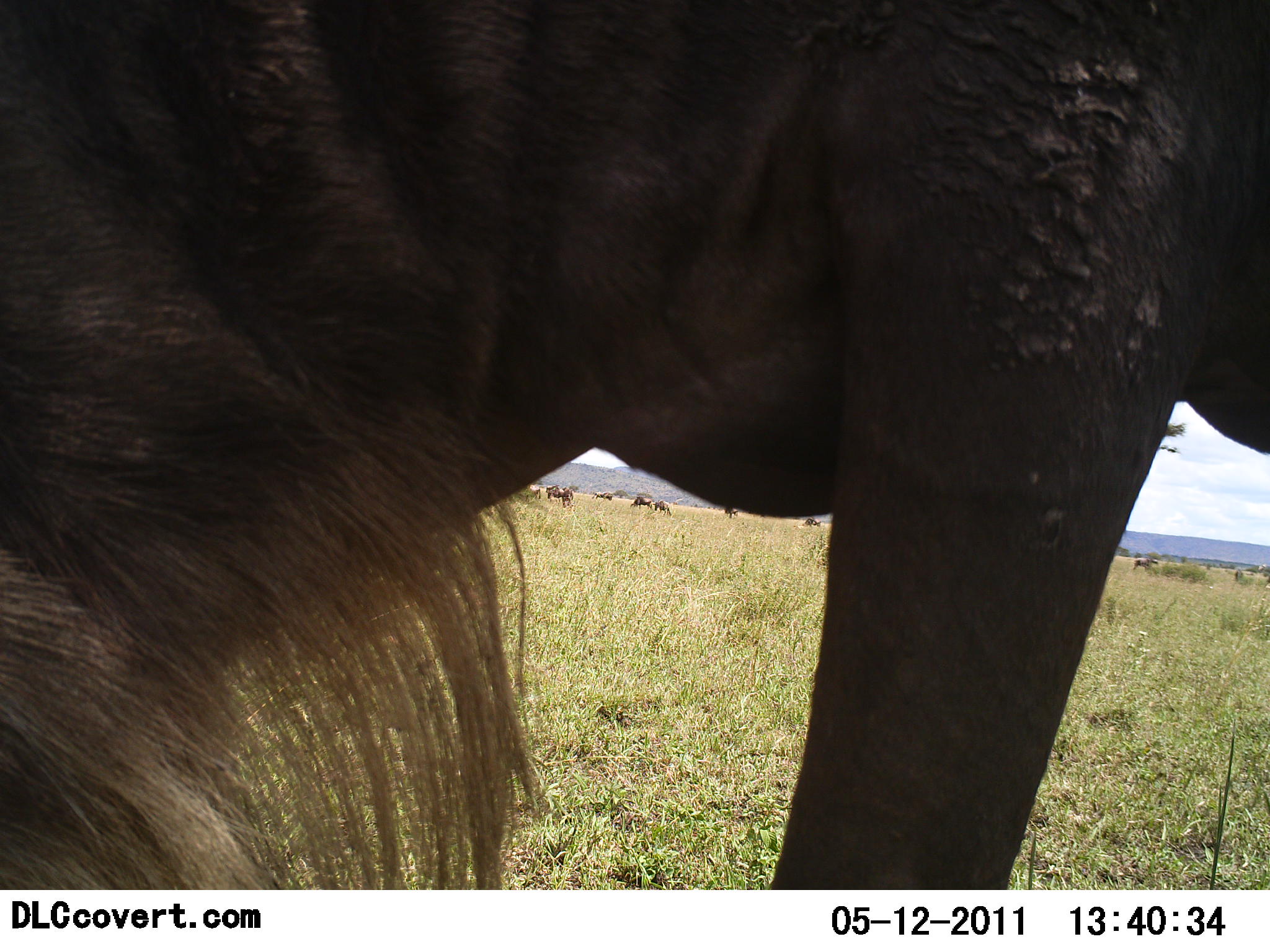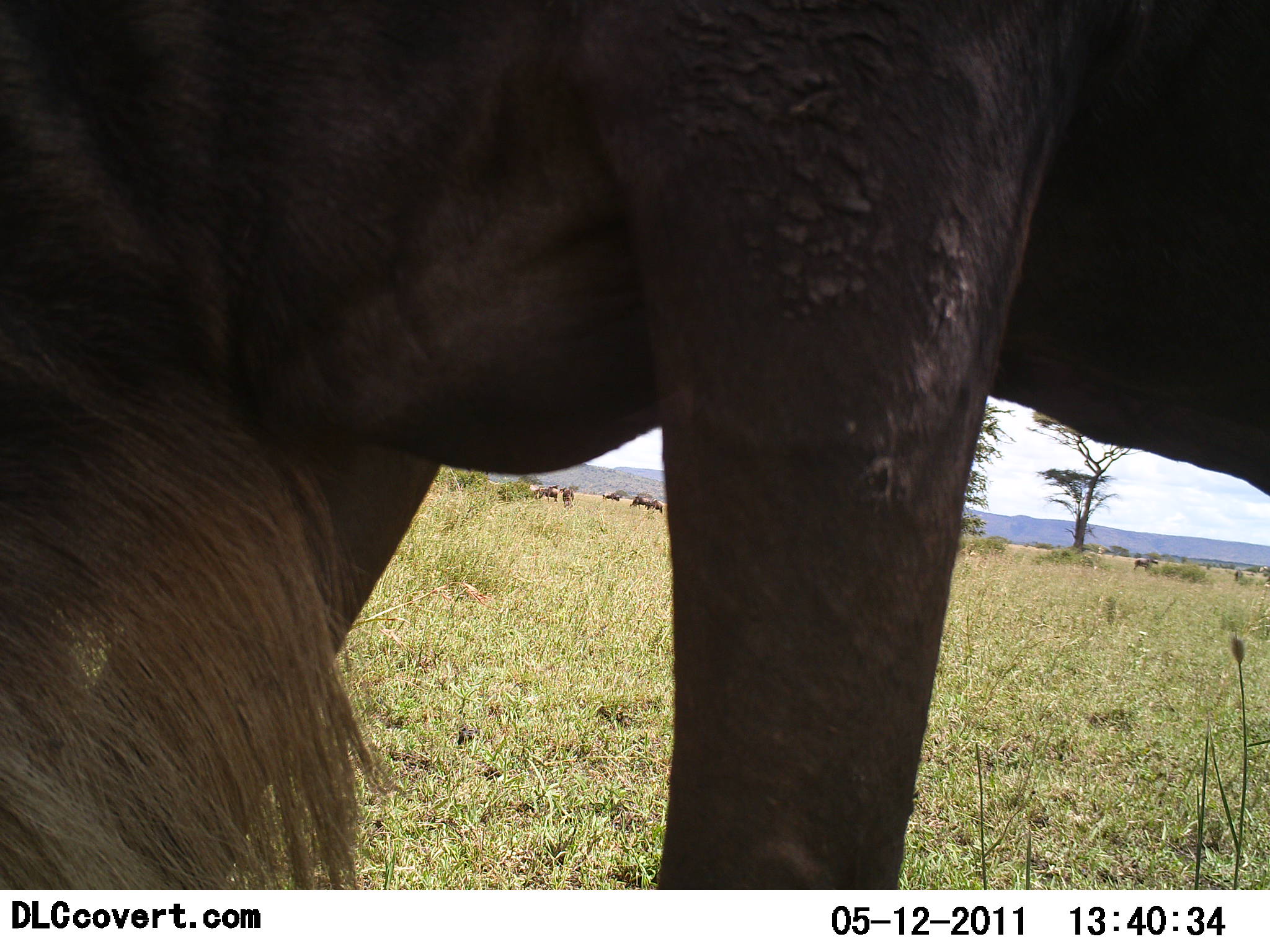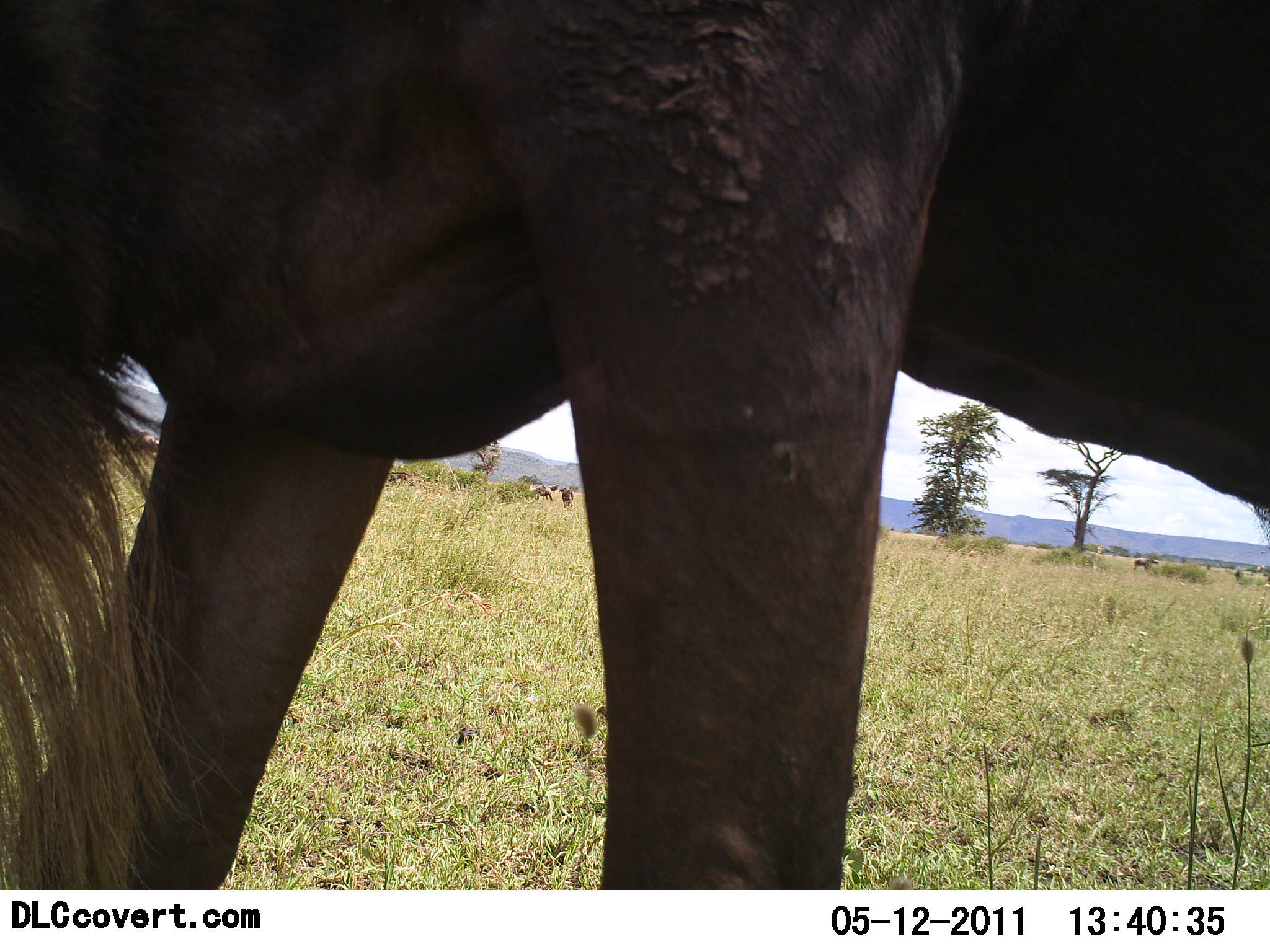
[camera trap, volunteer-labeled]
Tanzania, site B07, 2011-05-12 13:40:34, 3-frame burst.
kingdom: Animalia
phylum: Chordata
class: Mammalia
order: Artiodactyla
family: Bovidae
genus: Connochaetes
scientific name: Connochaetes taurinus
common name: blue wildebeest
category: wildebeest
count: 1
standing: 60%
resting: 7%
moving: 33%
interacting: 0%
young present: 0%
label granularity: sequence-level